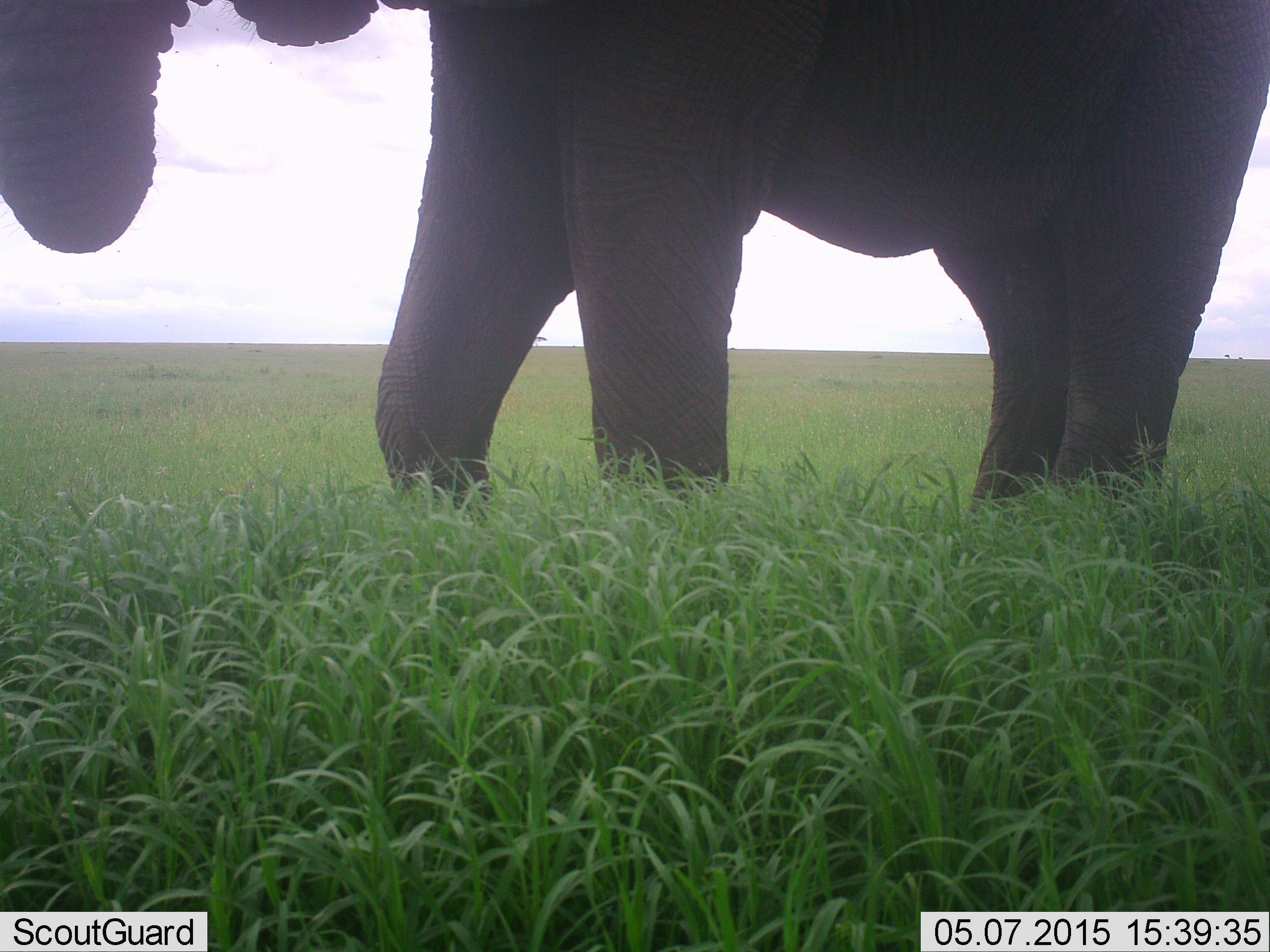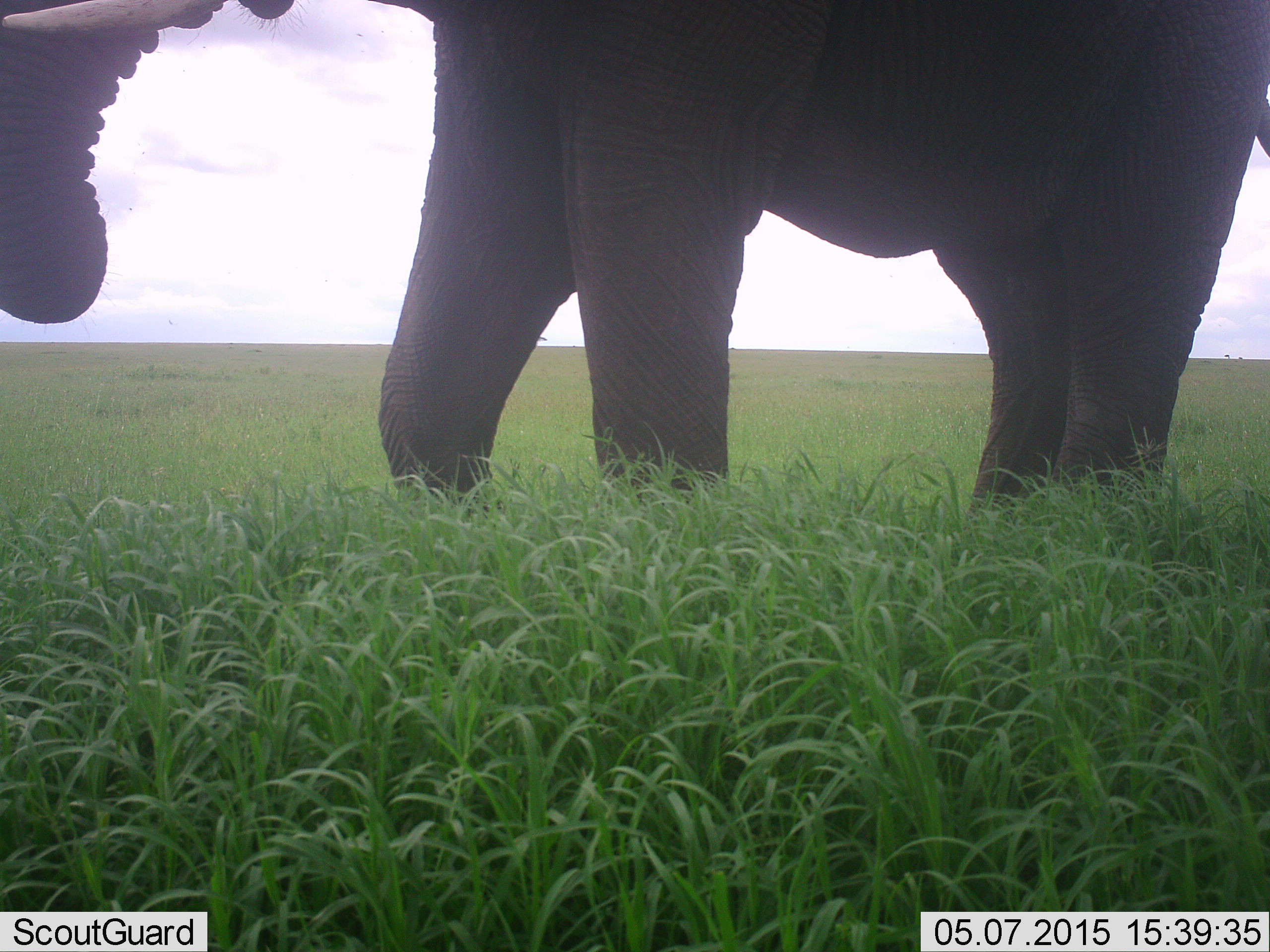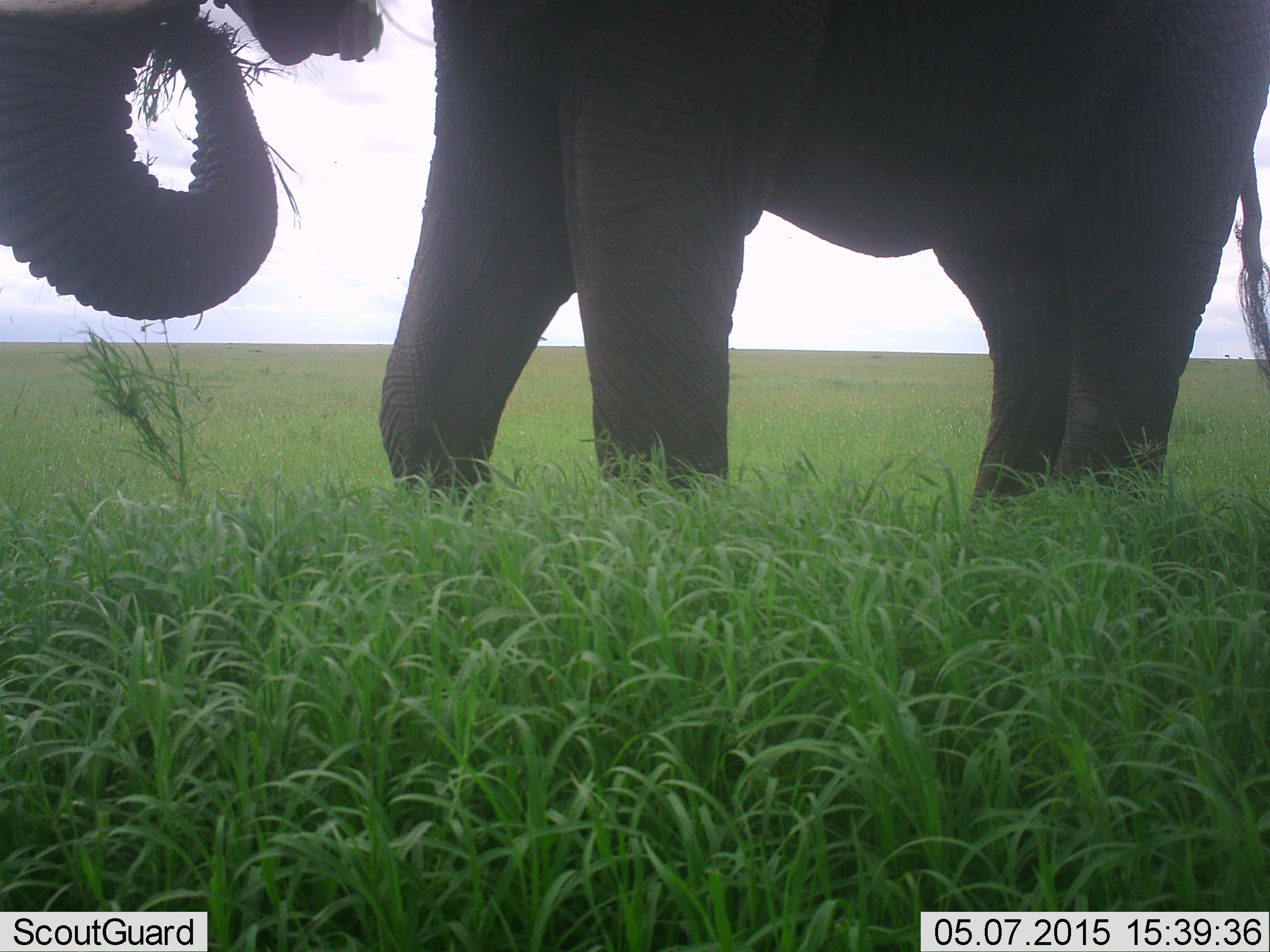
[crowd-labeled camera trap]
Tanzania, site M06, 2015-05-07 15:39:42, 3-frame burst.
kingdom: Animalia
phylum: Chordata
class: Mammalia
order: Proboscidea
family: Elephantidae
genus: Loxodonta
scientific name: Loxodonta africana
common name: african bush elephant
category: elephant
Elephant (african bush elephant) (Loxodonta africana), count 1. Behavior (volunteer vote fractions): standing 30%, resting 0%, moving 20%, interacting 0%. Young present (vote fraction): 0%. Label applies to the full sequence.